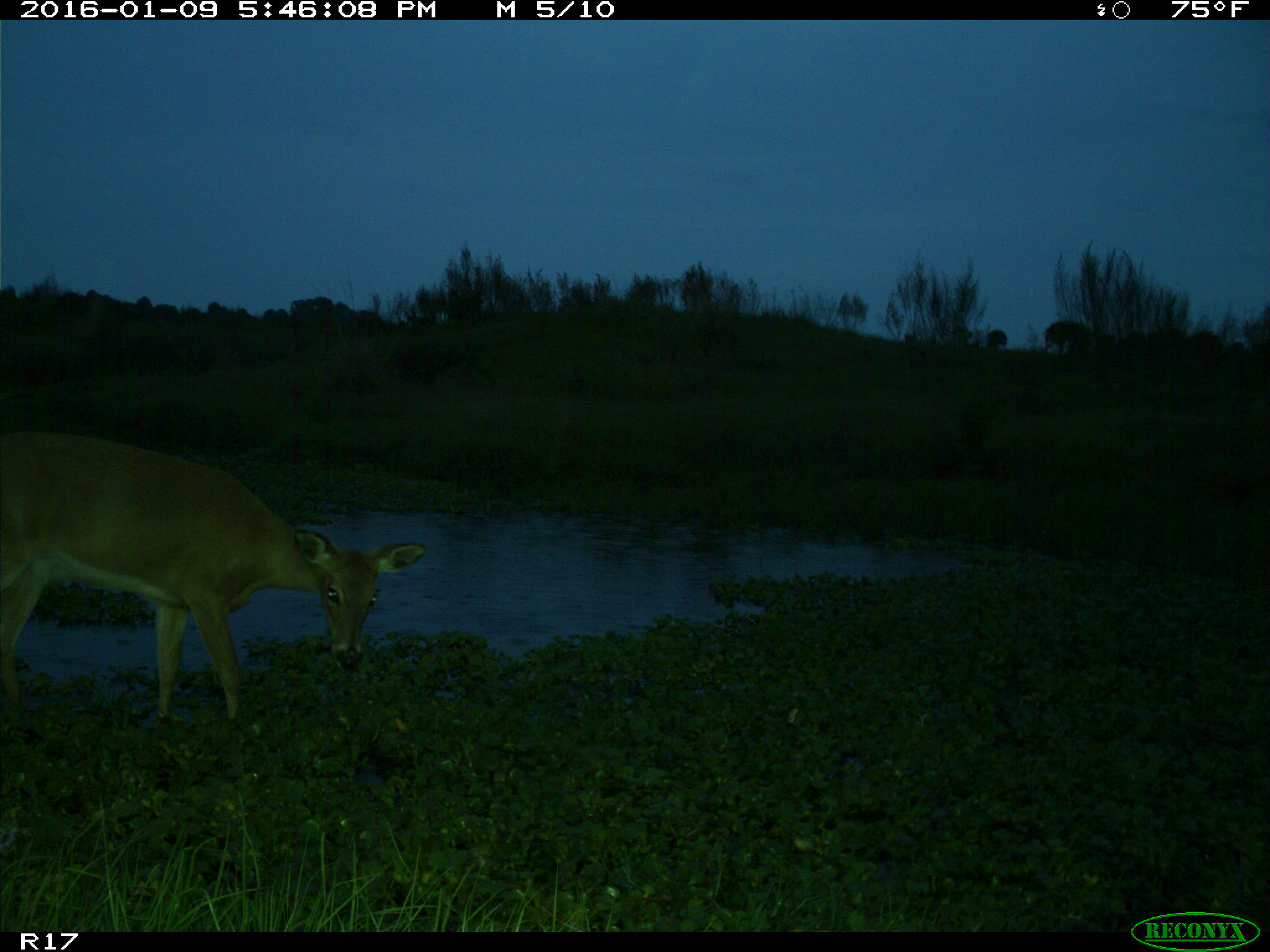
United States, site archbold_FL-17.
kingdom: Animalia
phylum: Chordata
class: Mammalia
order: Artiodactyla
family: Cervidae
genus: Odocoileus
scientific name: Odocoileus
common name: deer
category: unidentified deer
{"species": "unidentified deer (deer) (Odocoileus)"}